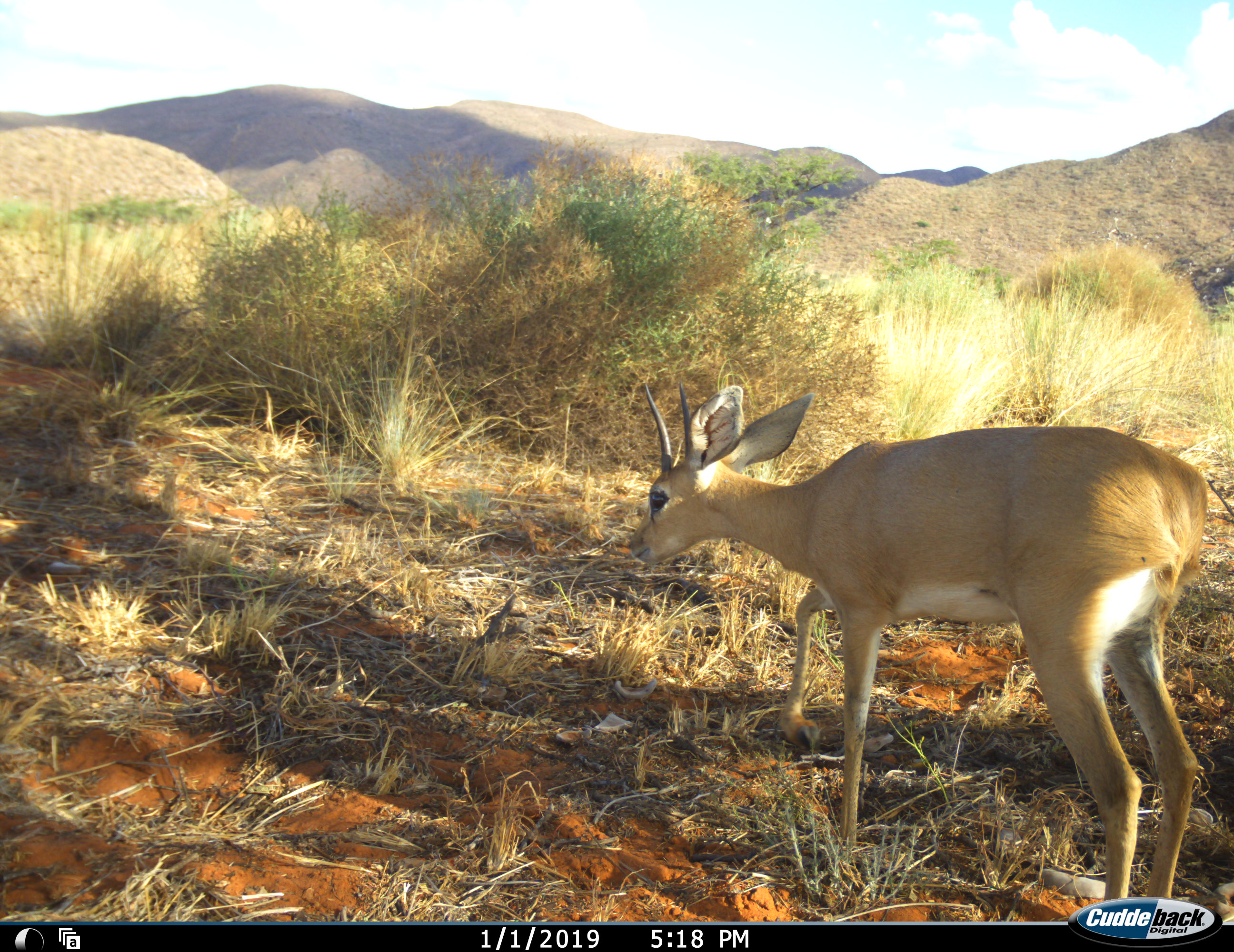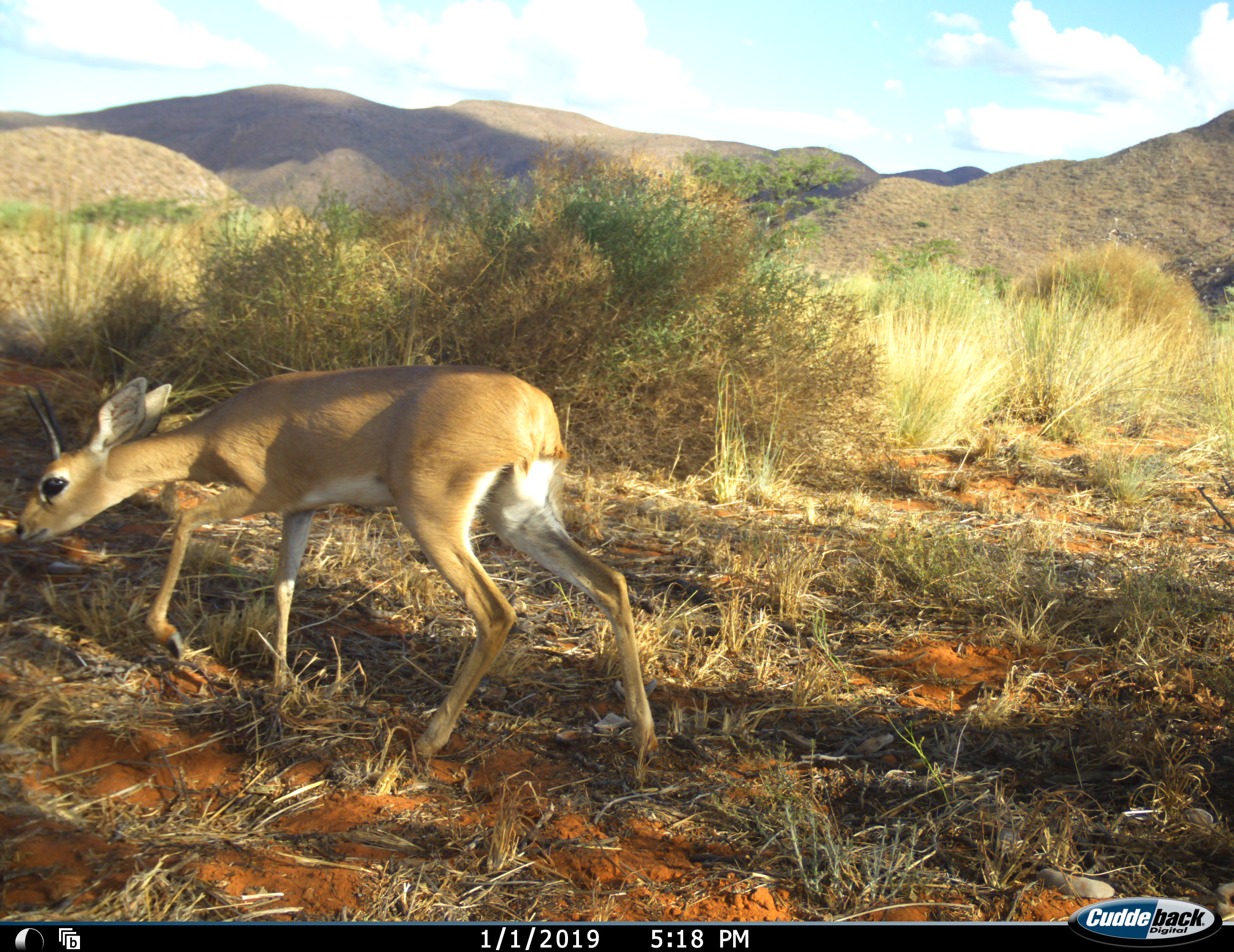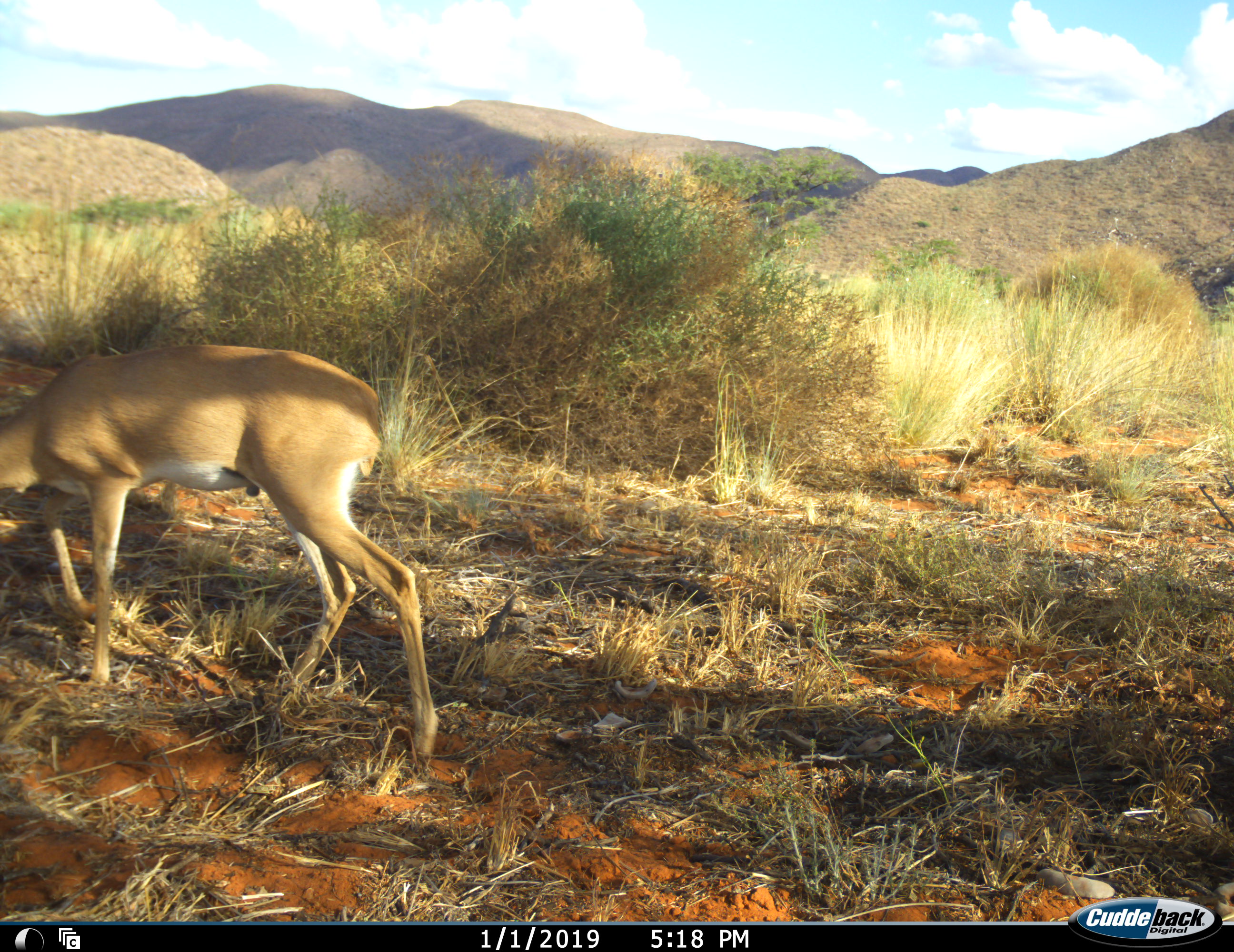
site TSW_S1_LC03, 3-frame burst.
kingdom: Animalia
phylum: Chordata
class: Mammalia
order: Artiodactyla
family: Bovidae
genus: Raphicerus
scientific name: Raphicerus campestris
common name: steenbok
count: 1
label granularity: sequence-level